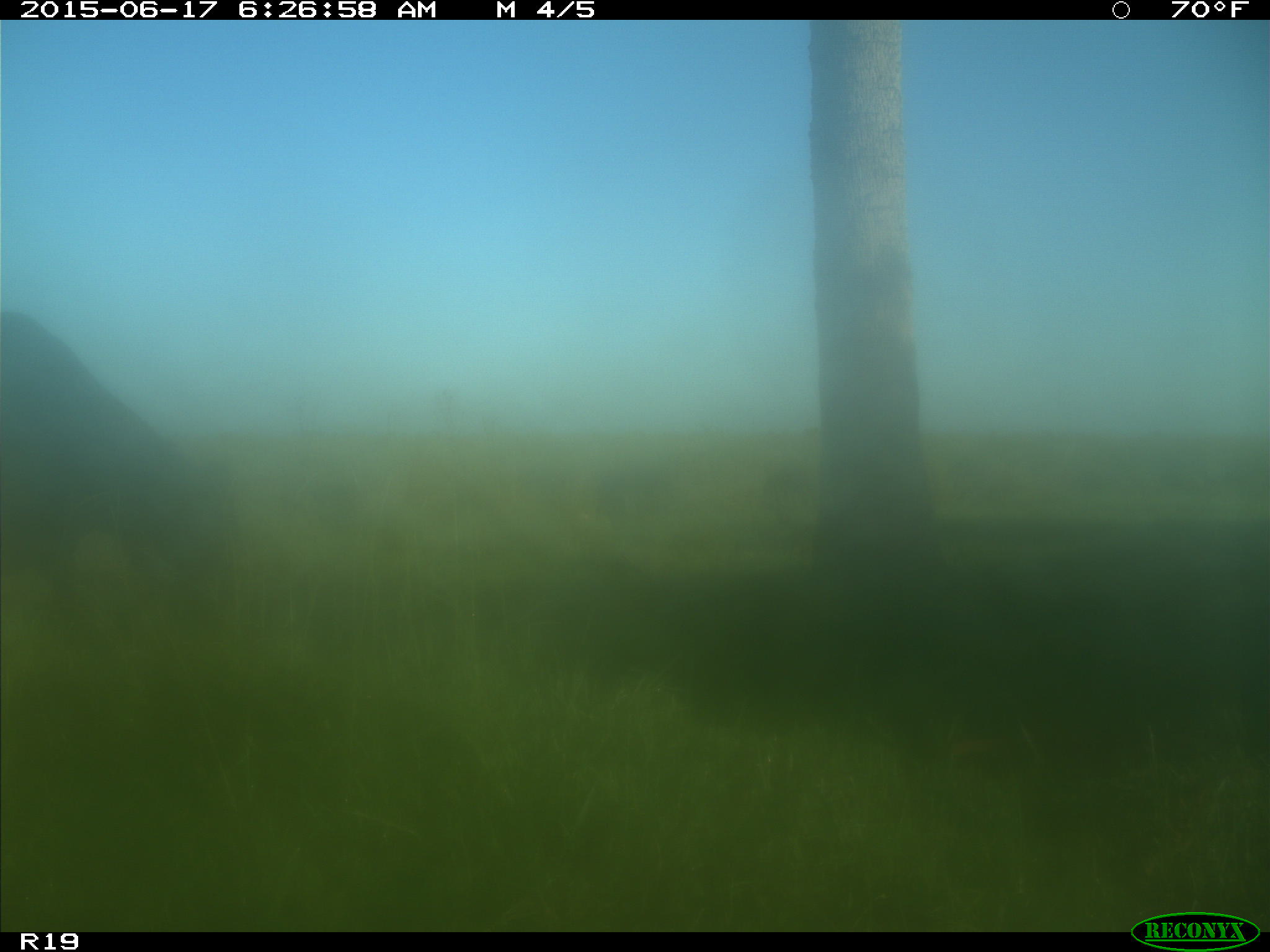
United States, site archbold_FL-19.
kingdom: Animalia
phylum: Chordata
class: Mammalia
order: Artiodactyla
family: Bovidae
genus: Bos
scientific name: Bos taurus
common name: domestic cow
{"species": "Bos taurus (domestic cow)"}